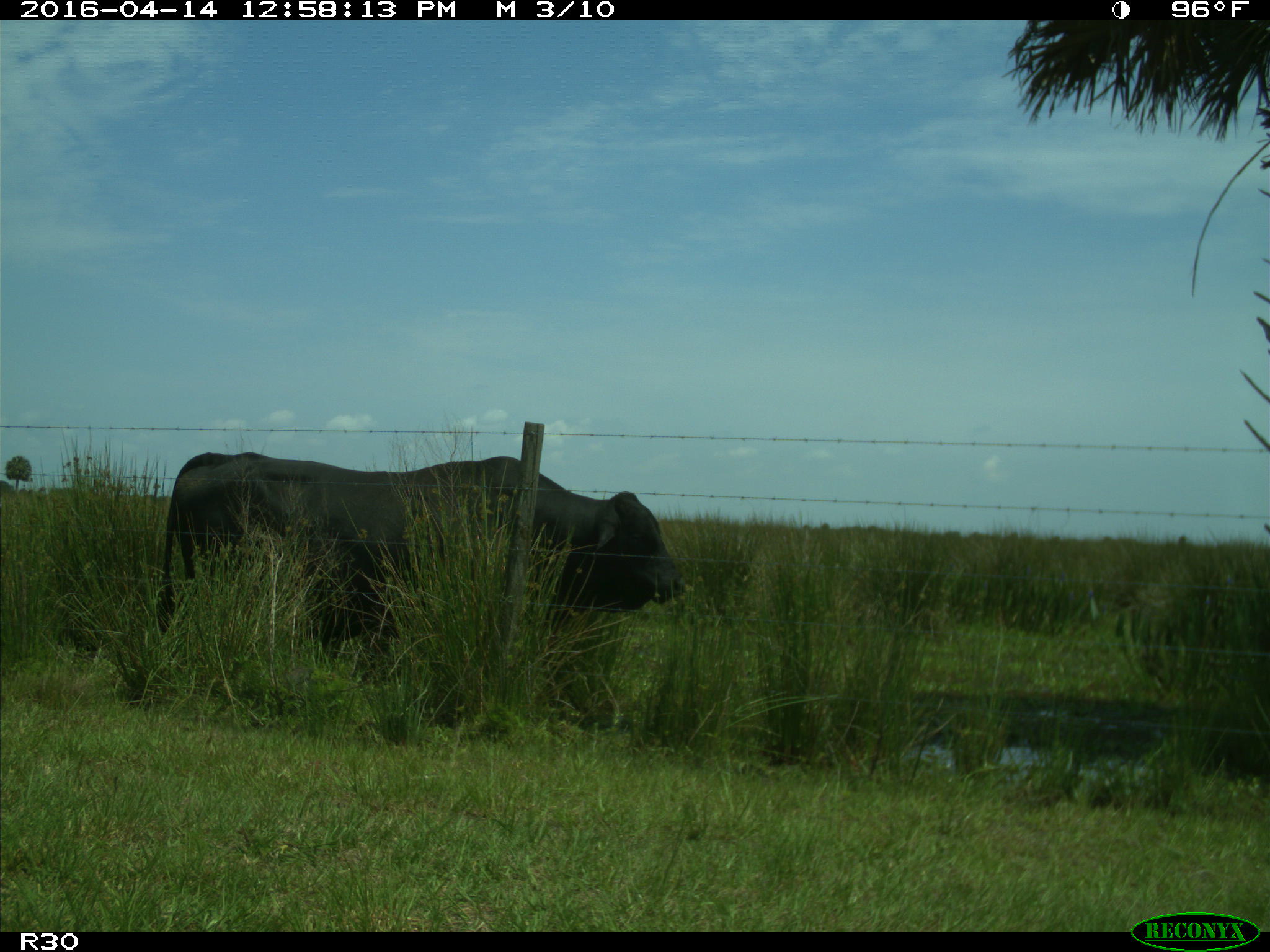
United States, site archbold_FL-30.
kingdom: Animalia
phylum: Chordata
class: Mammalia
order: Artiodactyla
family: Bovidae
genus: Bos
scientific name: Bos taurus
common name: domestic cow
Bos taurus (domestic cow).